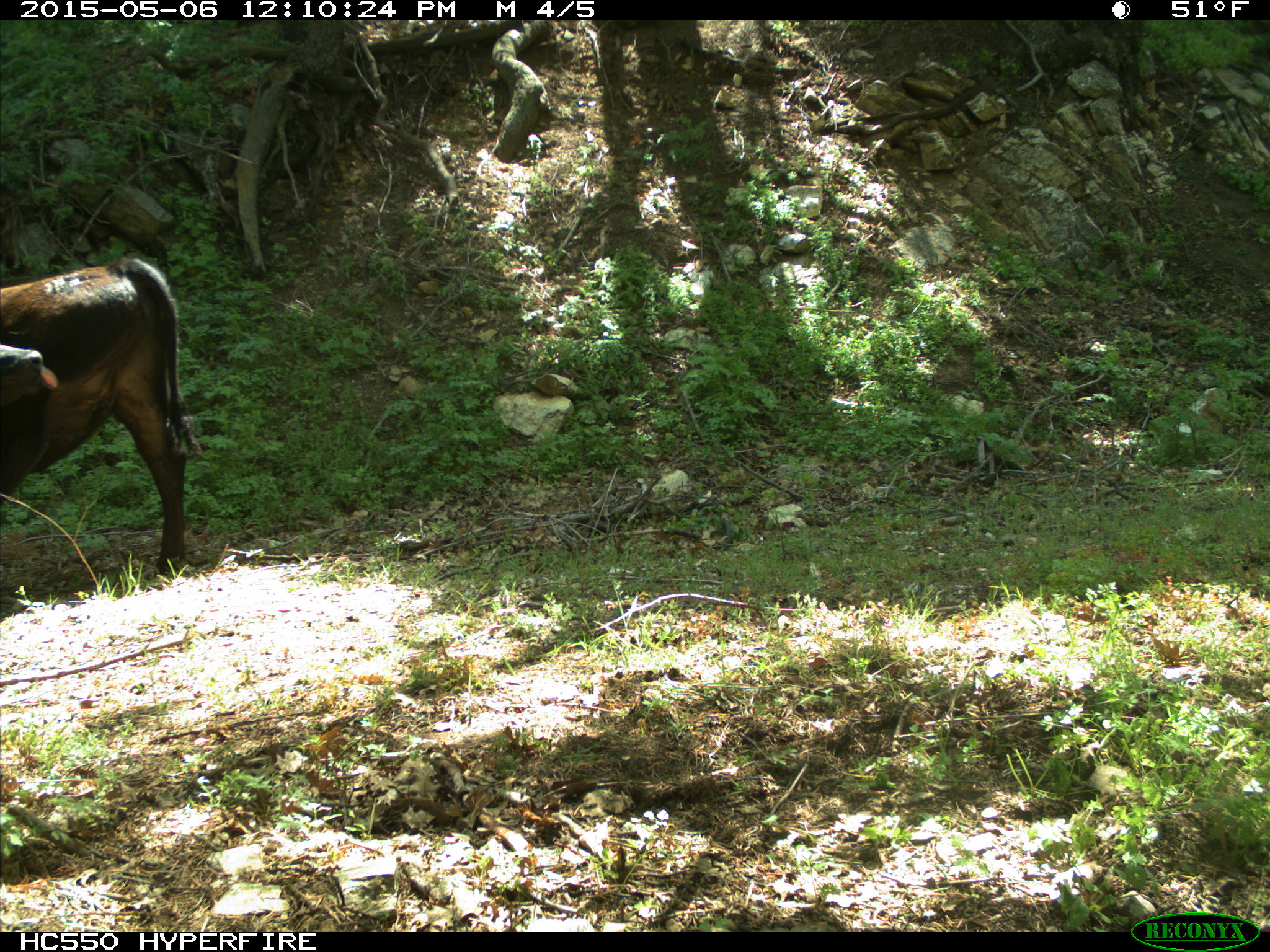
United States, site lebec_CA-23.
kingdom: Animalia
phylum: Chordata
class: Mammalia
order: Artiodactyla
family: Bovidae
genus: Bos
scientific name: Bos taurus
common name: domestic cow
Bos taurus (domestic cow).